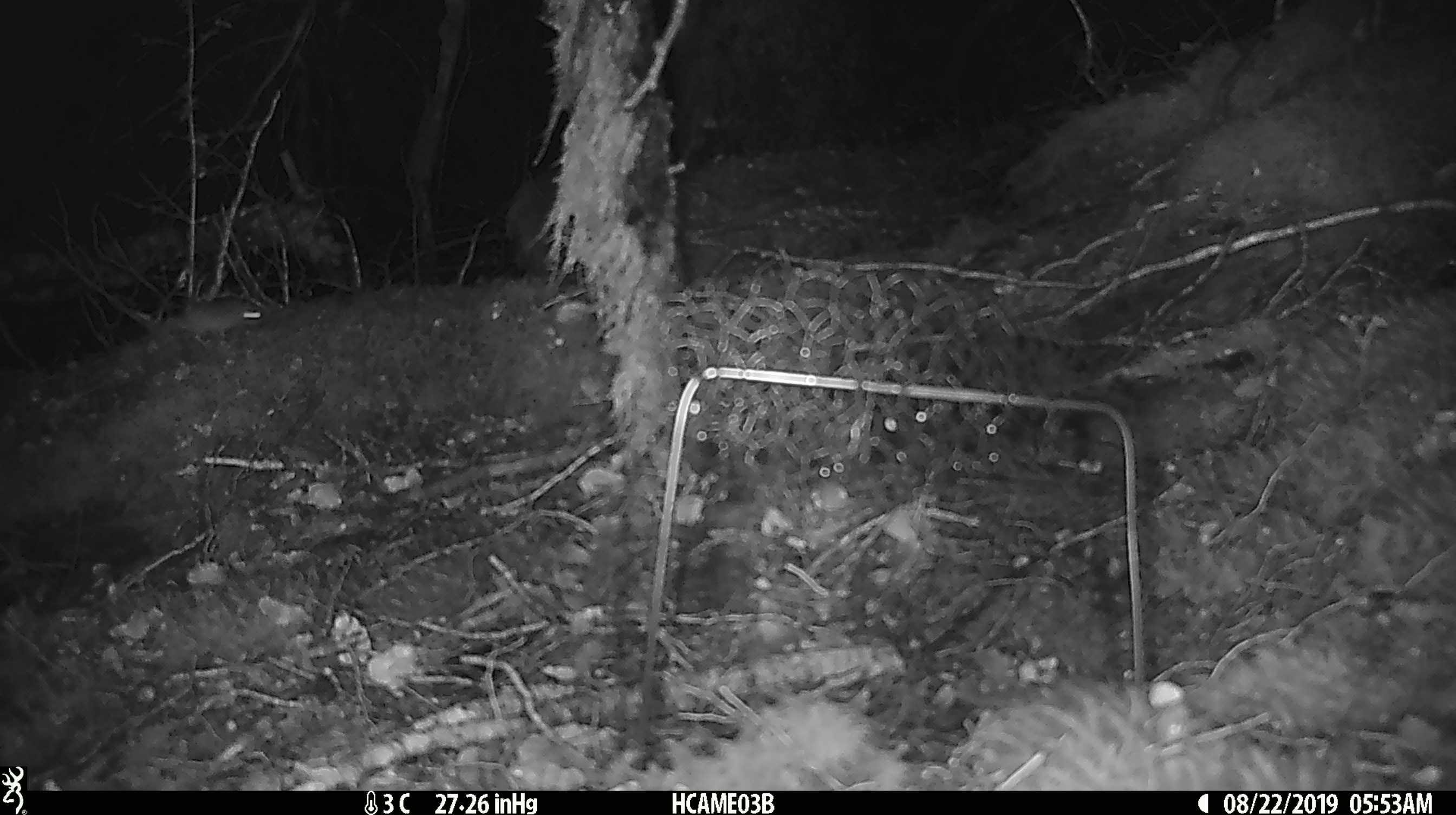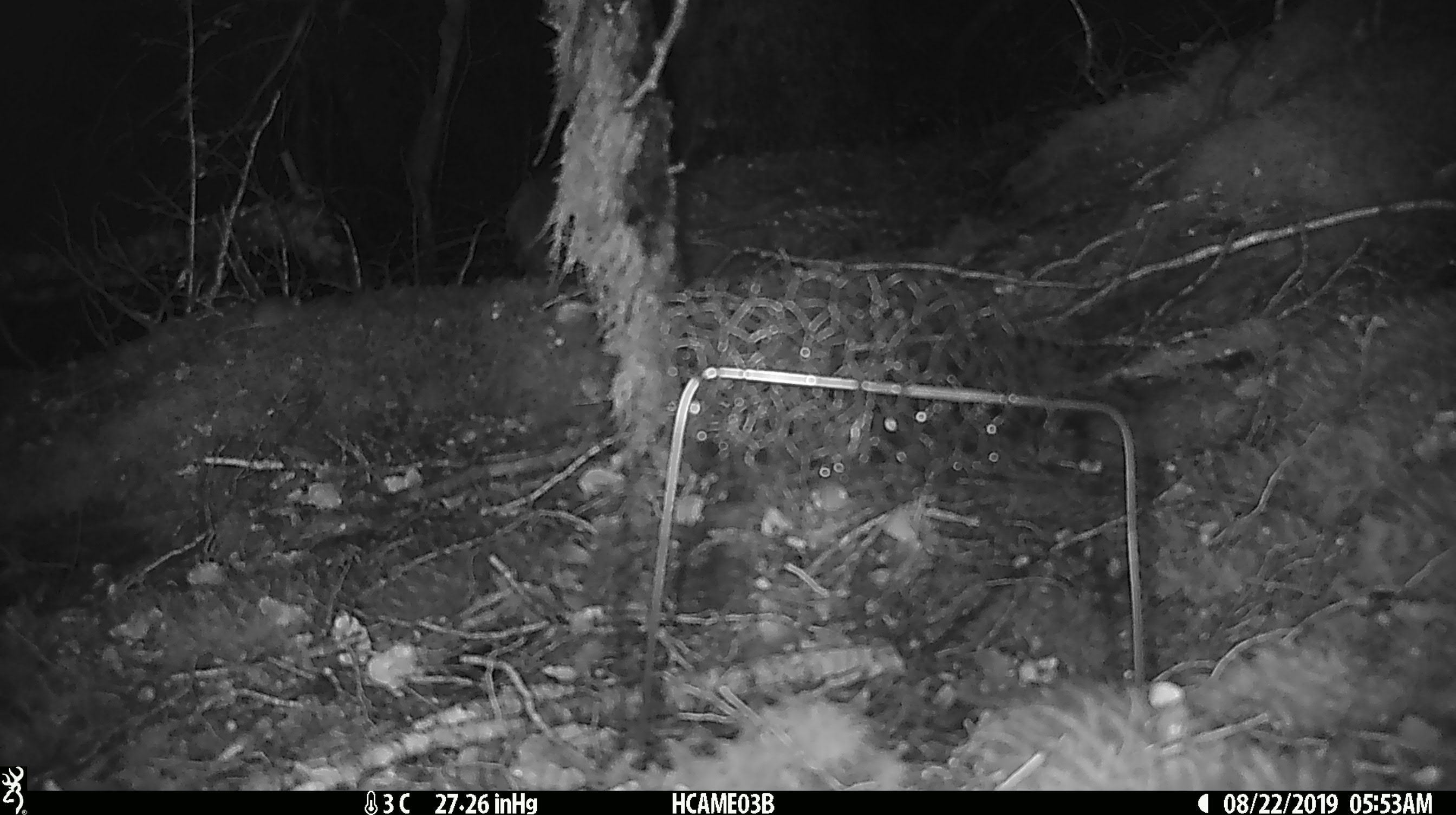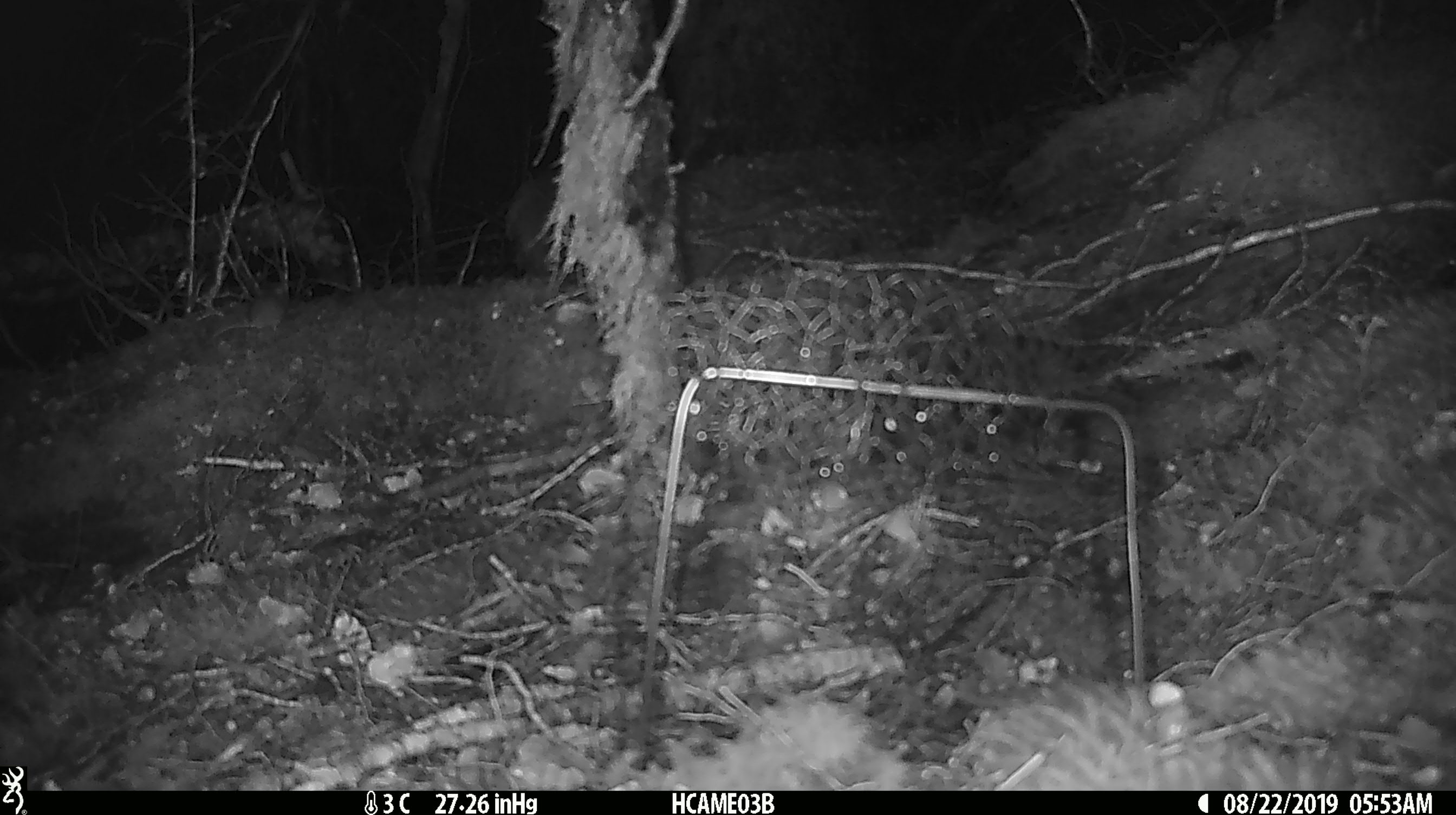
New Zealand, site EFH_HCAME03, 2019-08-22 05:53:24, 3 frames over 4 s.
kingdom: Animalia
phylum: Chordata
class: Mammalia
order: Rodentia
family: Muridae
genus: Mus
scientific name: Mus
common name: mouse